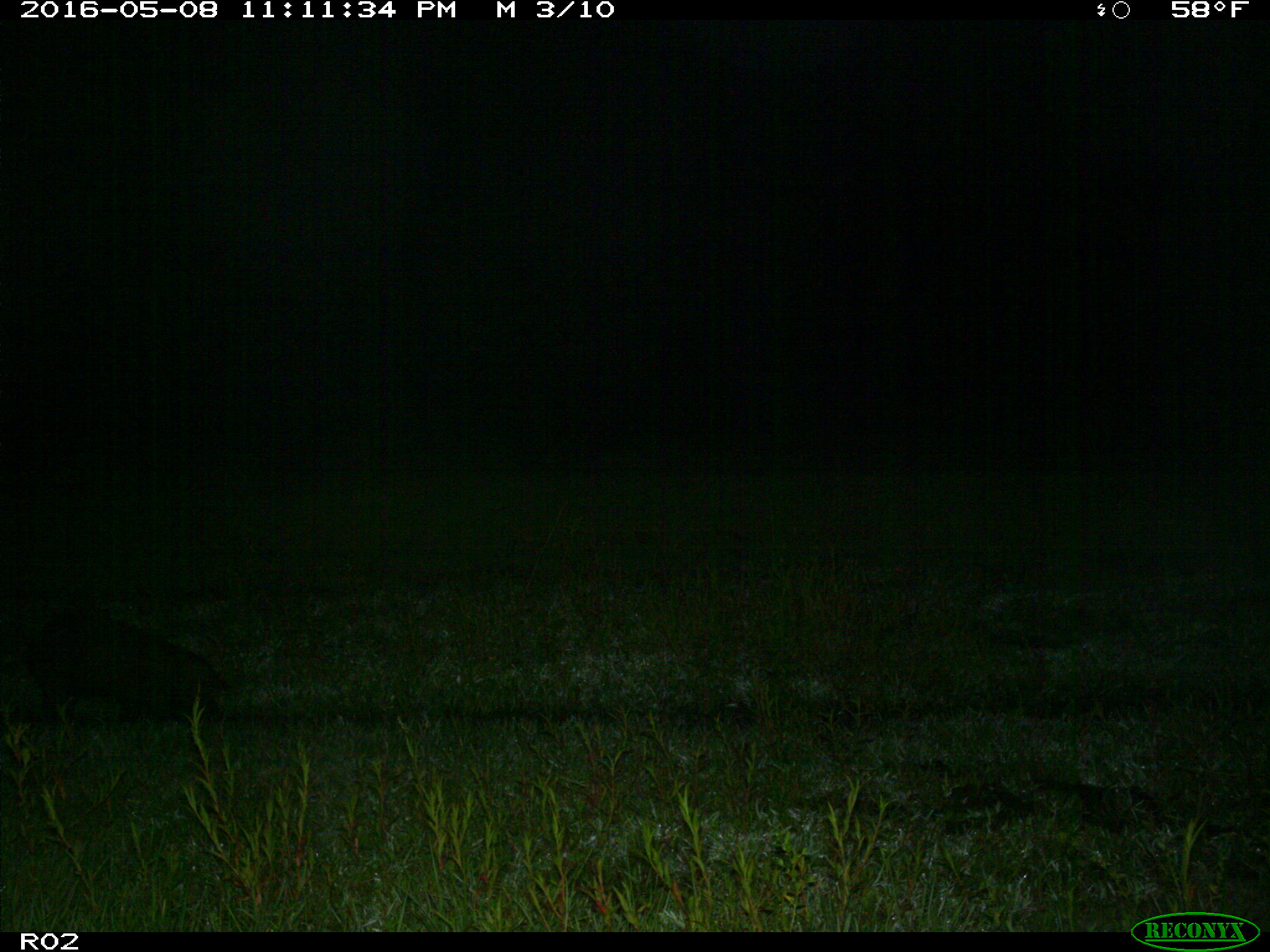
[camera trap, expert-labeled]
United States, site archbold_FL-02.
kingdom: Animalia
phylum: Chordata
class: Mammalia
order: Artiodactyla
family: Suidae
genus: Sus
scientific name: Sus scrofa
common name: wild boar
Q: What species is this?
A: Sus scrofa (wild boar).